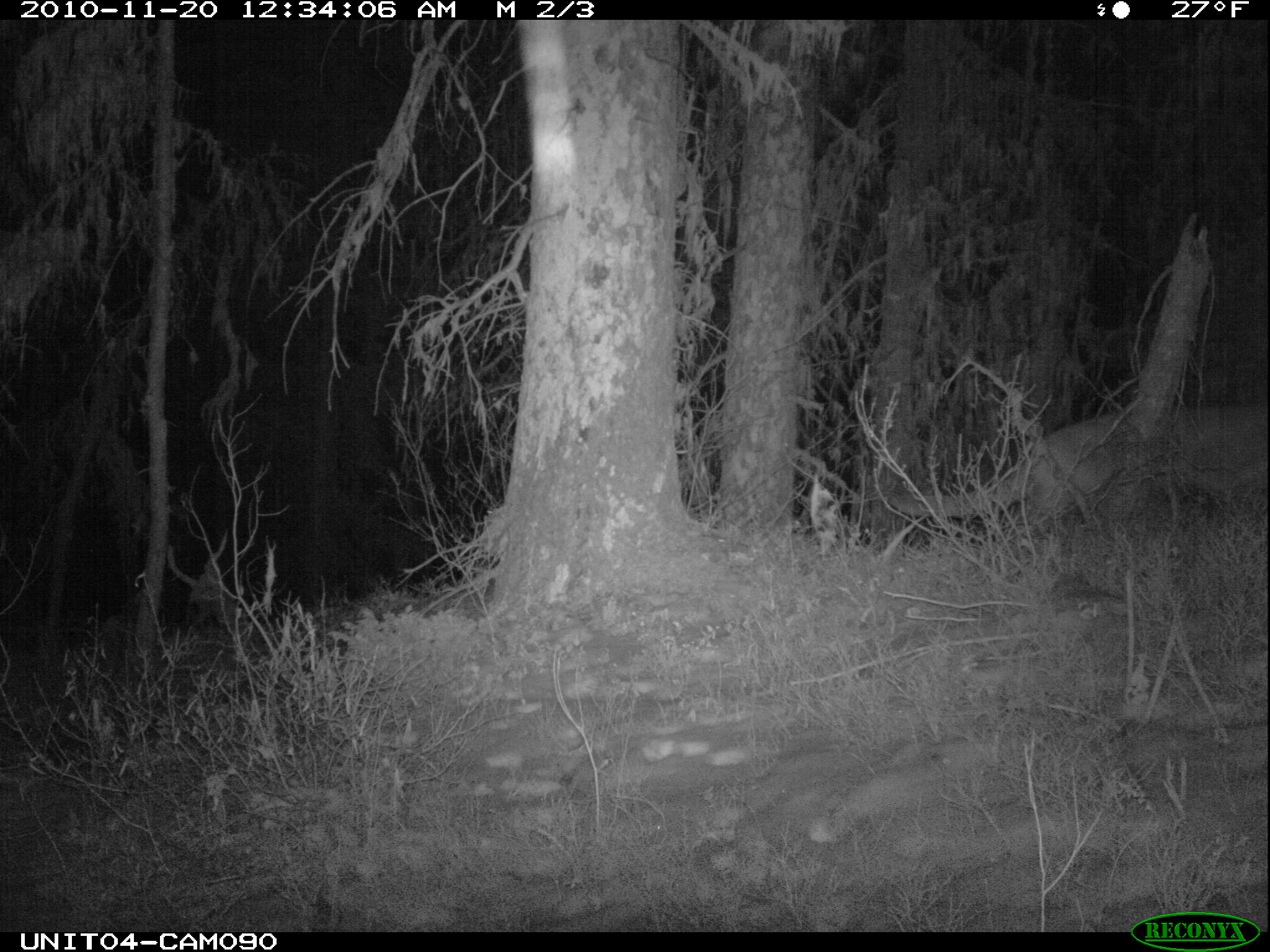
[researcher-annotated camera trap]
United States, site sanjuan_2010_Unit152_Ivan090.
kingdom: Animalia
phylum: Chordata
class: Mammalia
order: Carnivora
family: Felidae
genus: Puma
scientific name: Puma concolor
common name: mountain lion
Puma concolor (mountain lion).